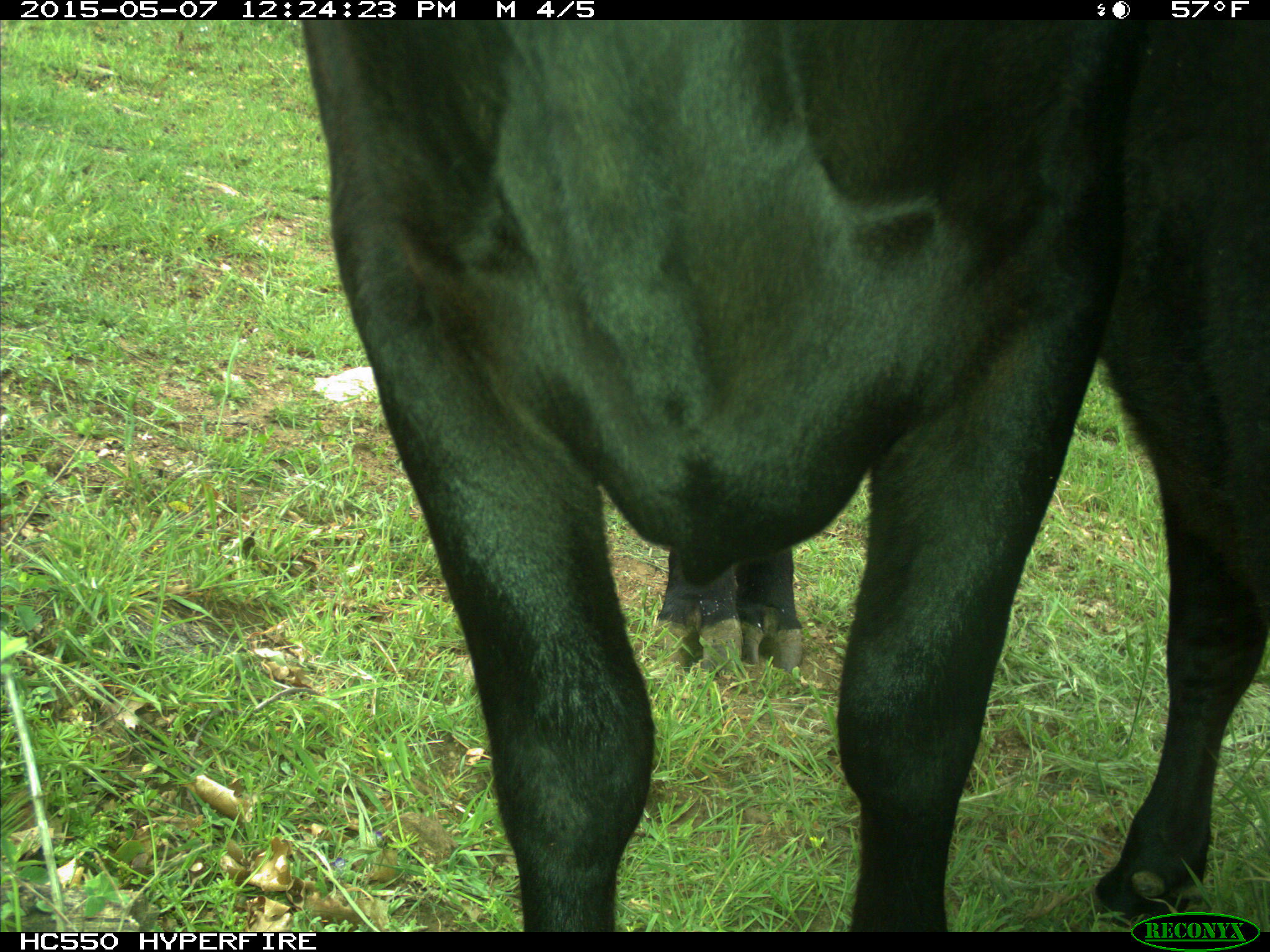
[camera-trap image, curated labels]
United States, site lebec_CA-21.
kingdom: Animalia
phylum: Chordata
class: Mammalia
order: Artiodactyla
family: Bovidae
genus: Bos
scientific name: Bos taurus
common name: domestic cow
Bos taurus (domestic cow).